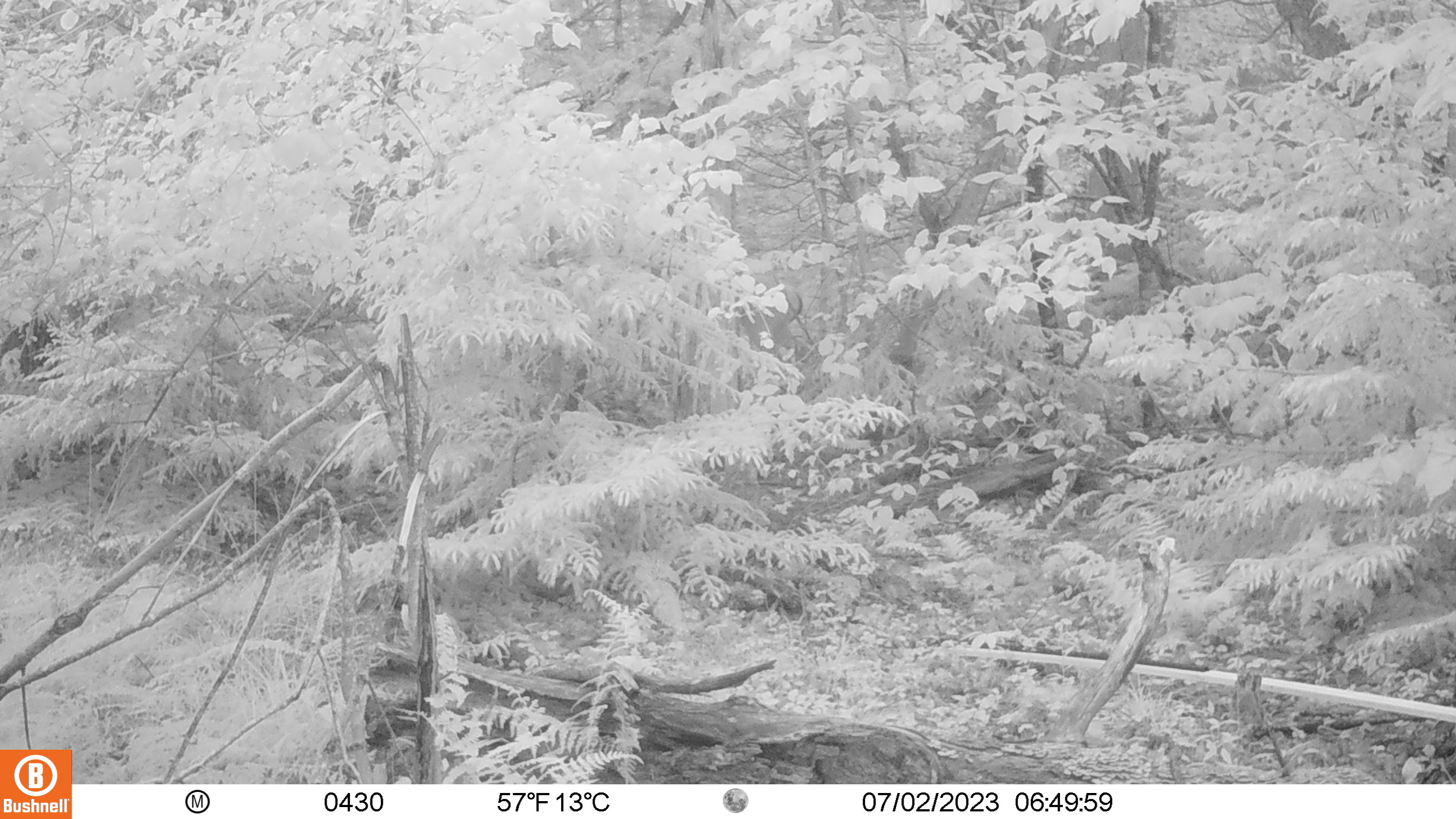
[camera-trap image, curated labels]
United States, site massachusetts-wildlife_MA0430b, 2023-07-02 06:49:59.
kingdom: Animalia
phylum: Chordata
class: Mammalia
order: Artiodactyla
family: Cervidae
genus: Odocoileus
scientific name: Odocoileus virginianus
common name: white-tailed deer